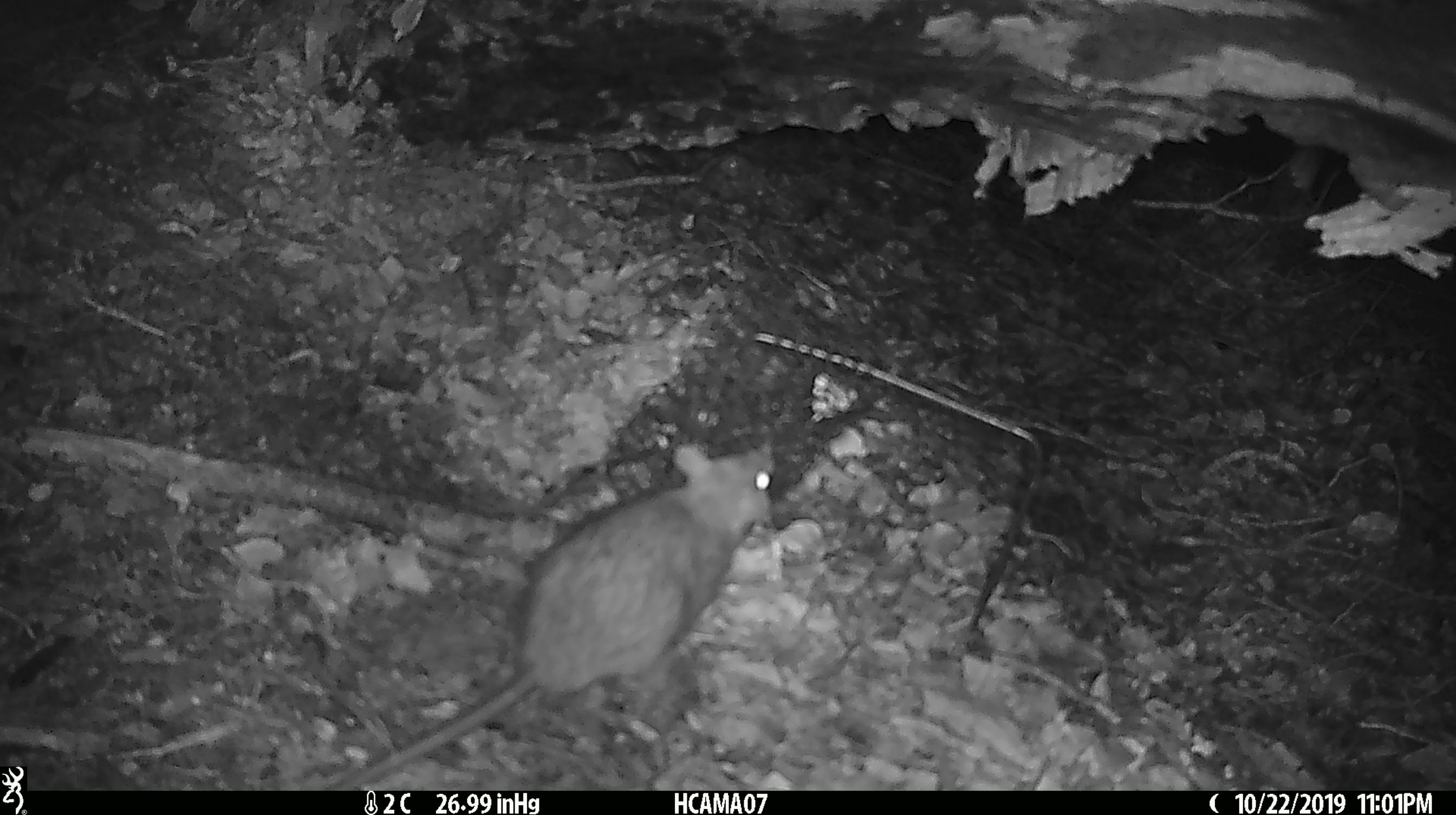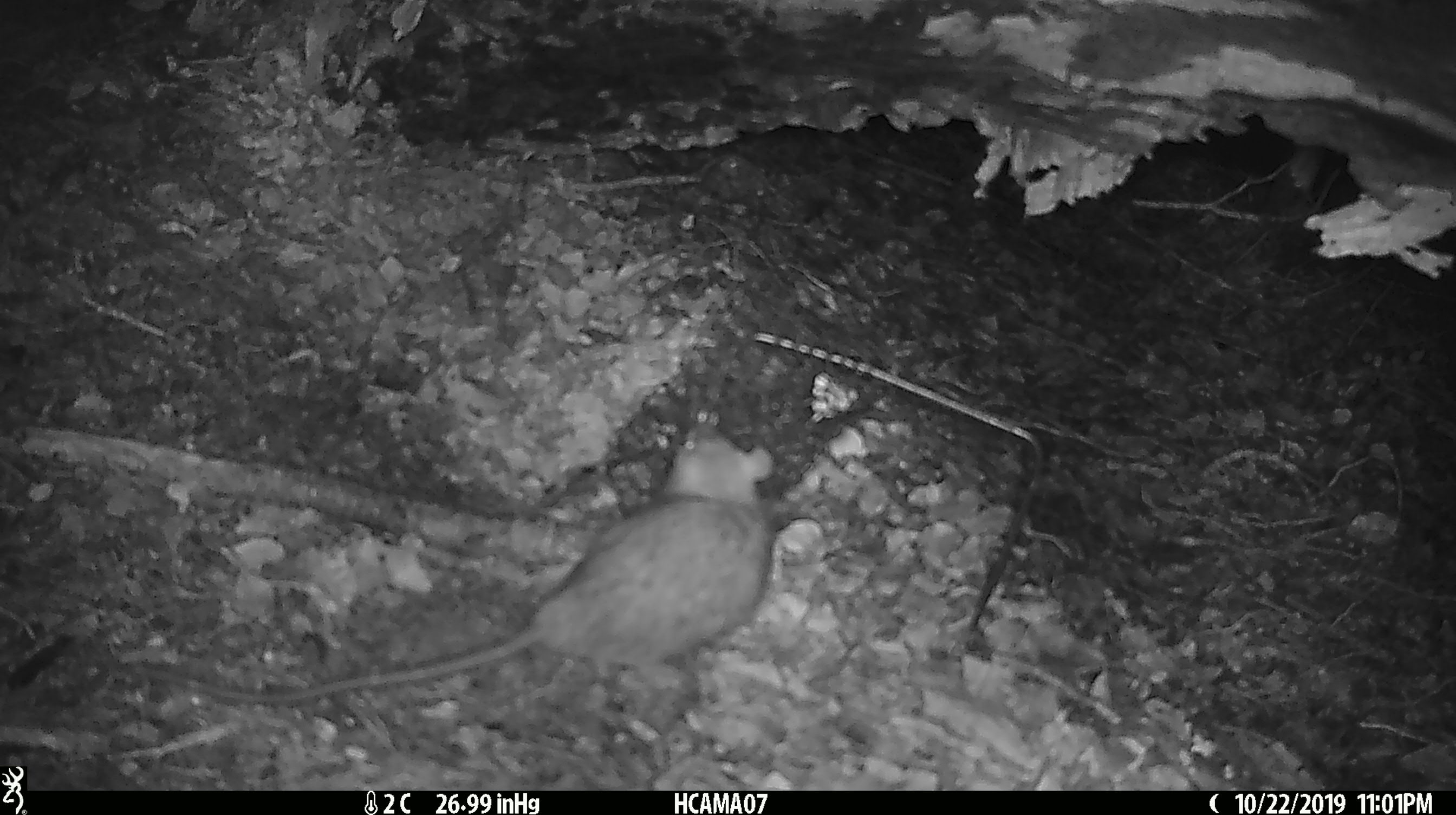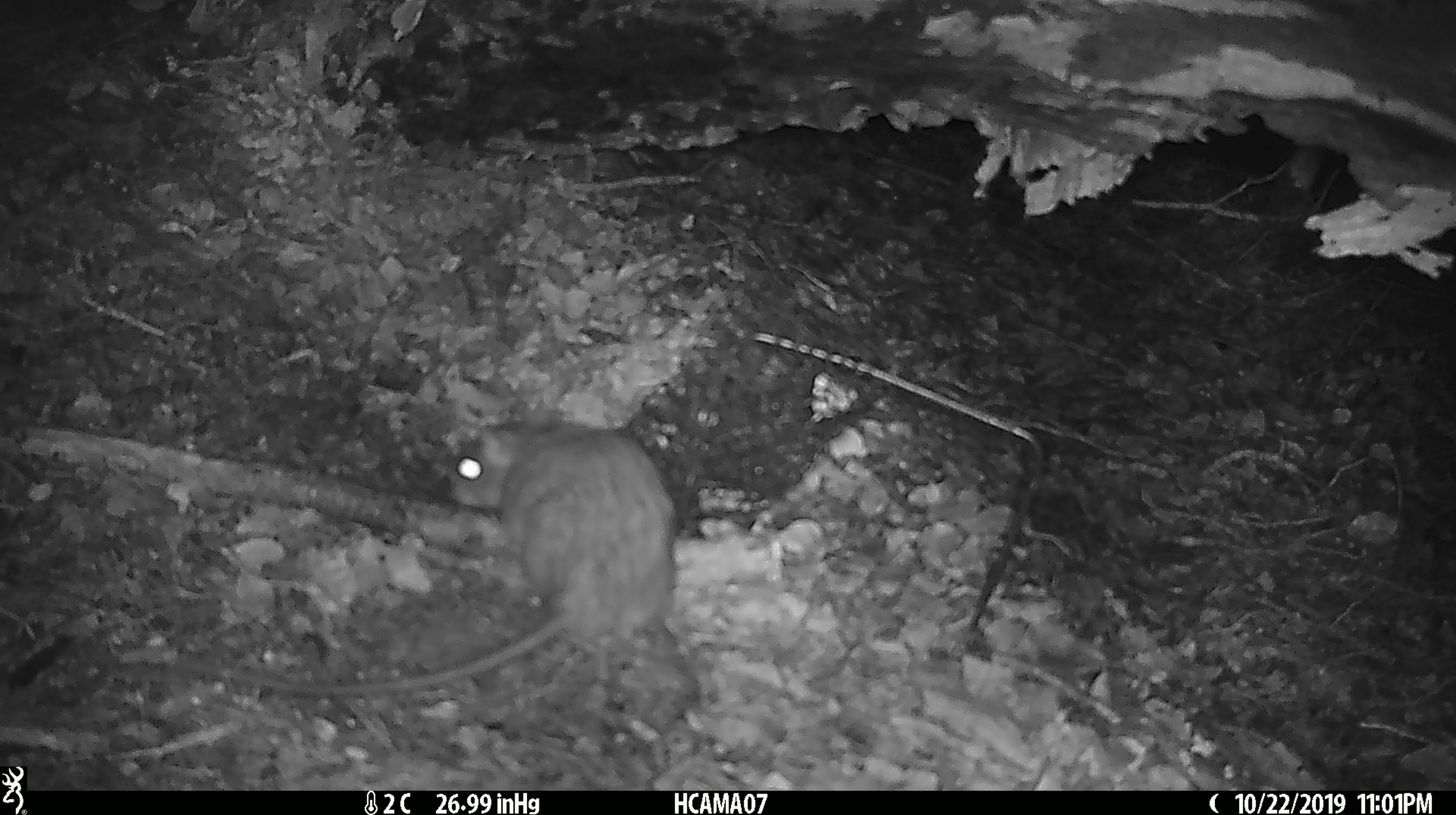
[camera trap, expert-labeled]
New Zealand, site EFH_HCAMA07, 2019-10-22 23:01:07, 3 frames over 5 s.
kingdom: Animalia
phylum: Chordata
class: Mammalia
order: Rodentia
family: Muridae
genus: Rattus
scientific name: Rattus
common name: rat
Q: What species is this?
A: Rat (Rattus).